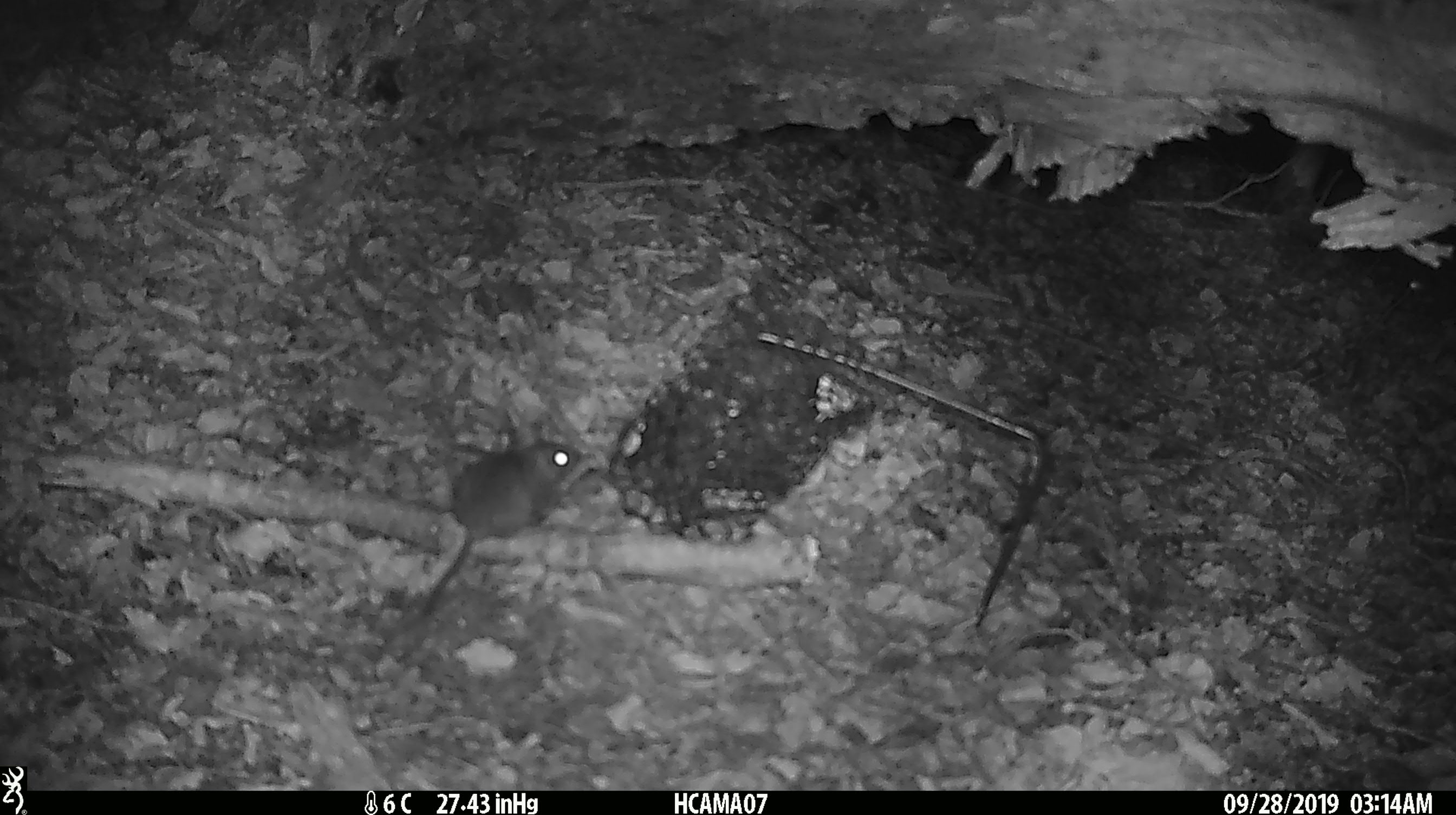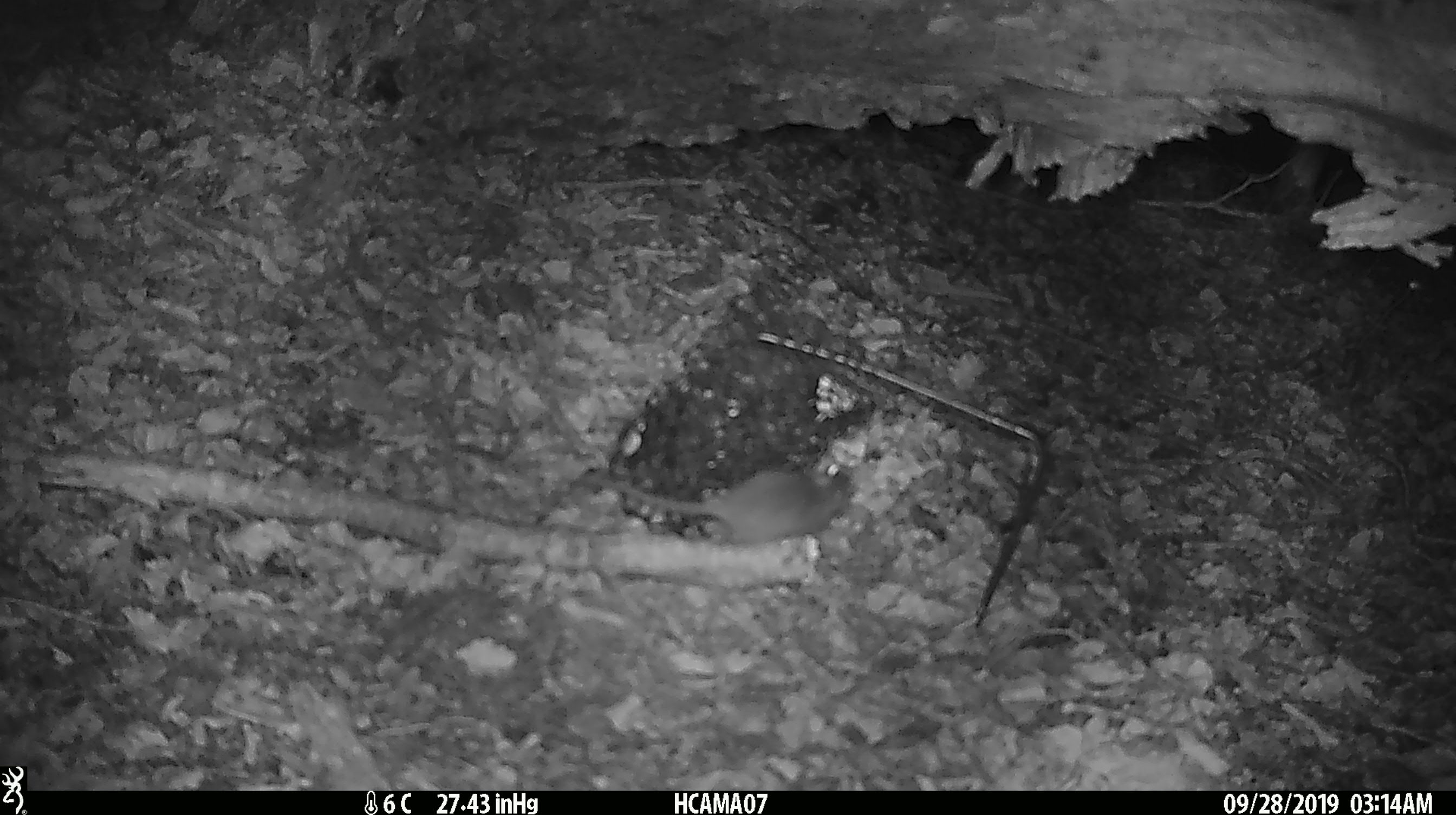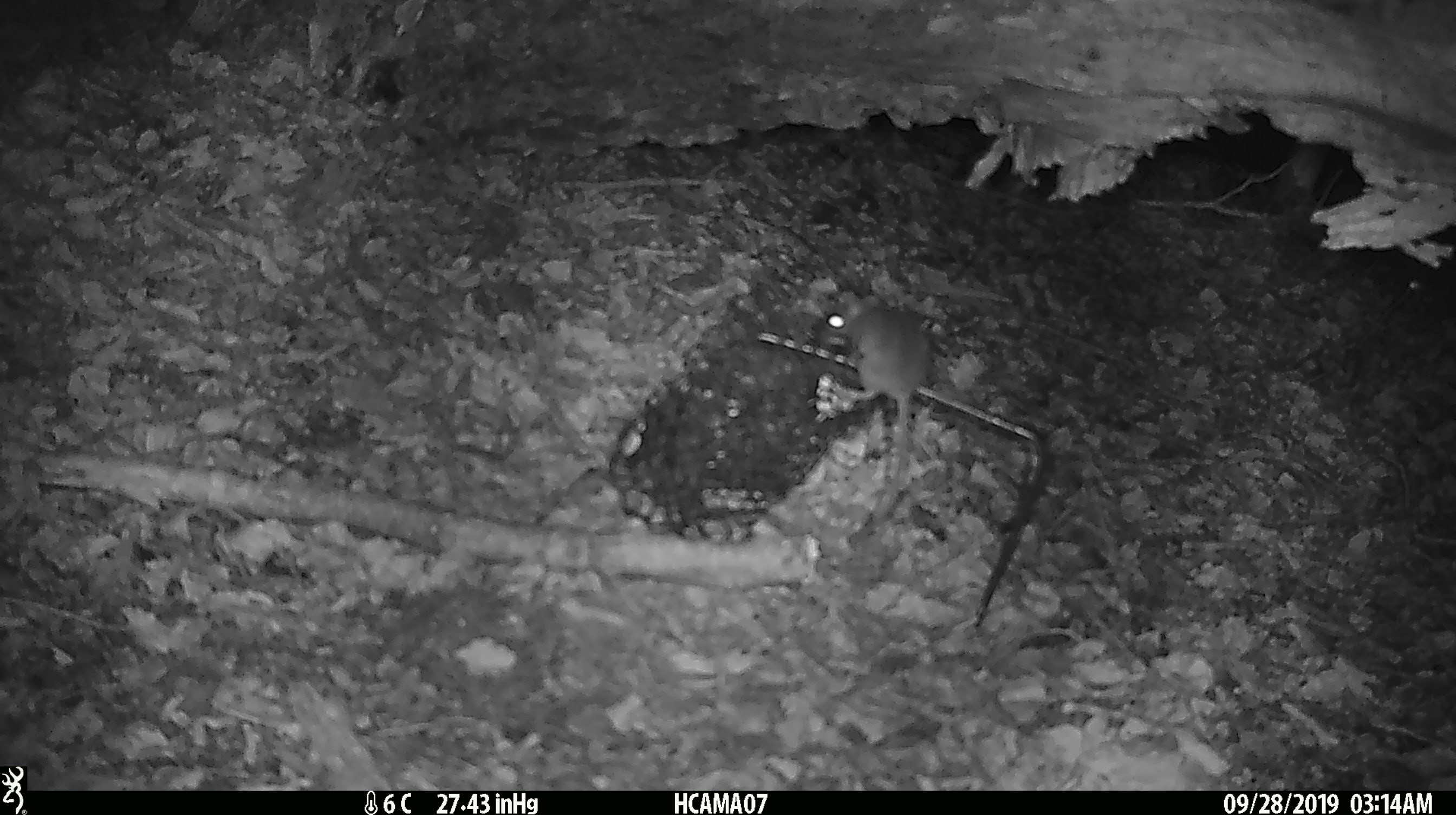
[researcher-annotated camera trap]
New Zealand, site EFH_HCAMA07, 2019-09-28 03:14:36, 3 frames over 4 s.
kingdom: Animalia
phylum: Chordata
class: Mammalia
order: Rodentia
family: Muridae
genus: Mus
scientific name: Mus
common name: mouse